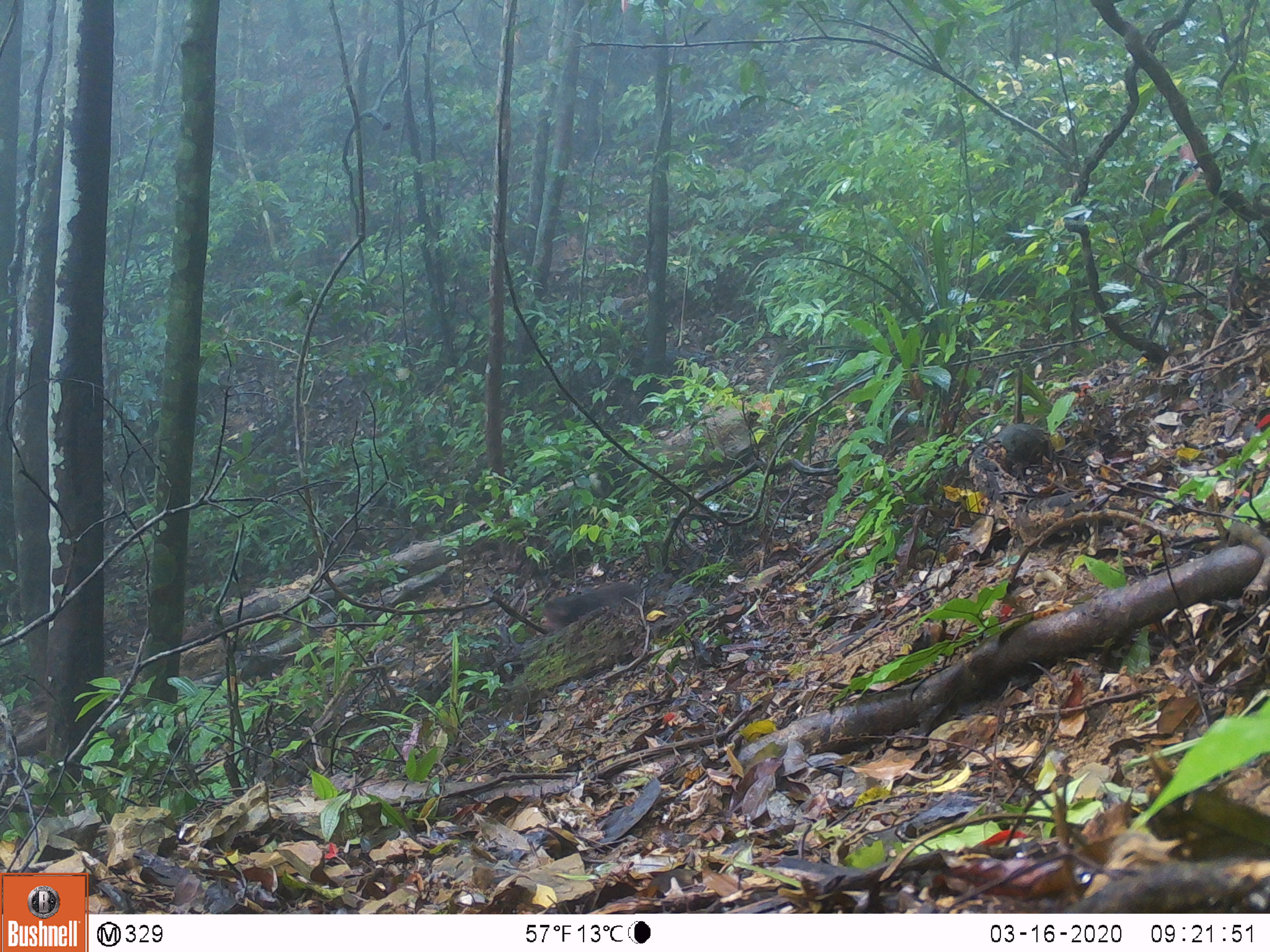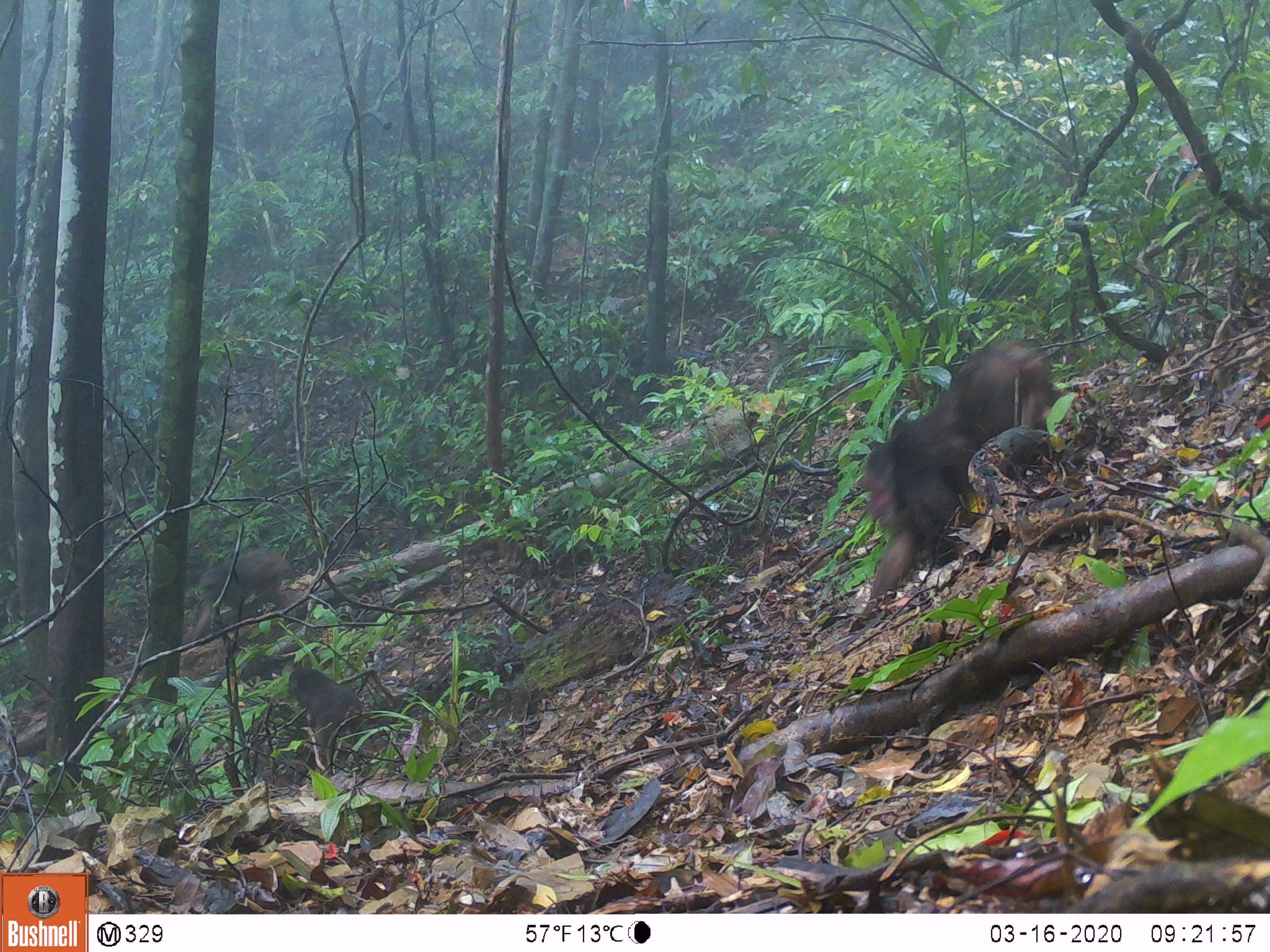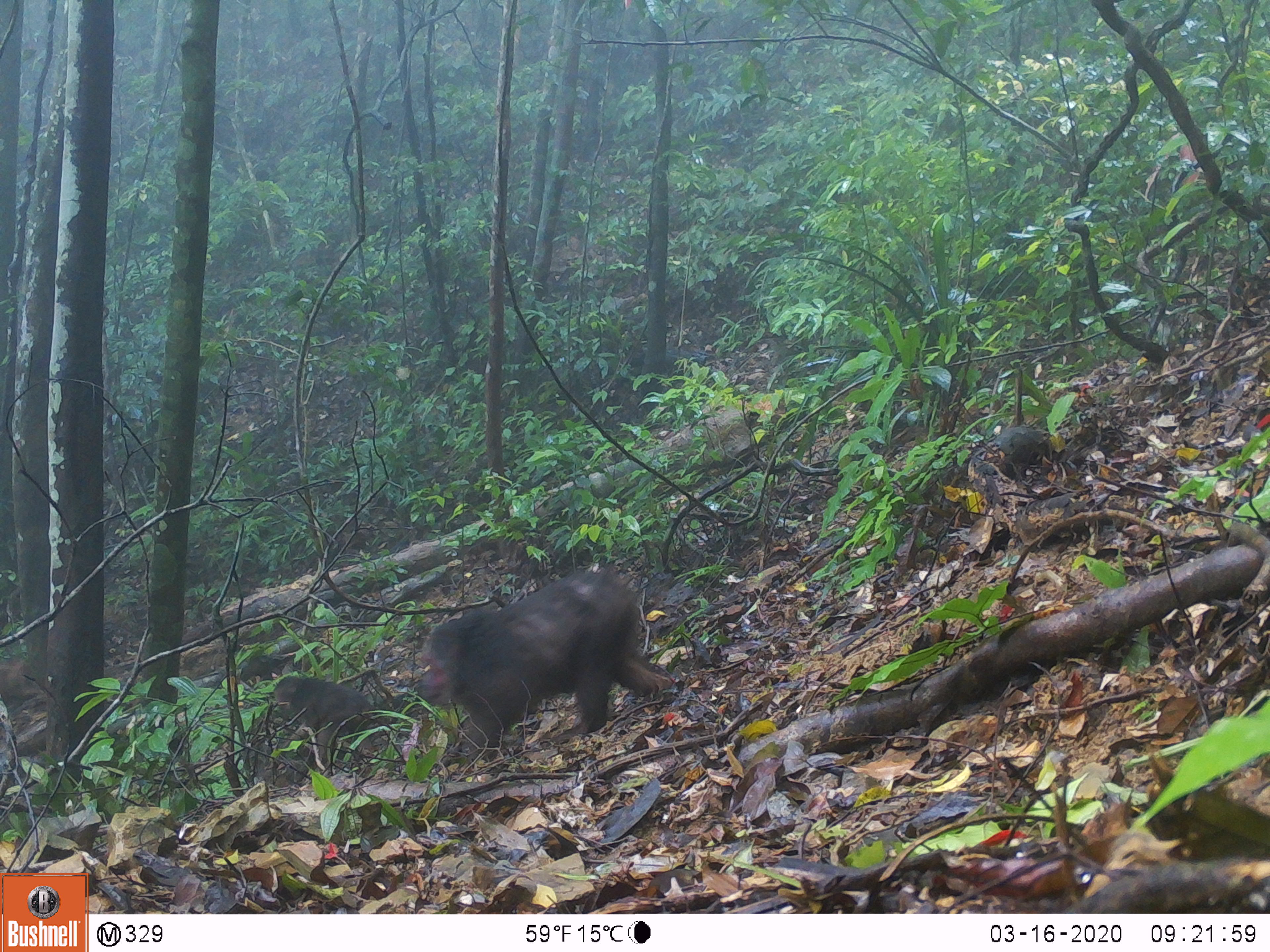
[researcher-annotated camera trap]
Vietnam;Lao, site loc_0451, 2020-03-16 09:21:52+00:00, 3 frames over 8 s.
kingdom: Animalia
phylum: Chordata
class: Mammalia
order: Primates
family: Cercopithecidae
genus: Macaca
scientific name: Macaca arctoides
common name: stump-tailed macaque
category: stump tailed macaque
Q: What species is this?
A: Stump tailed macaque (stump-tailed macaque) (Macaca arctoides).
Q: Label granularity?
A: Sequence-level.